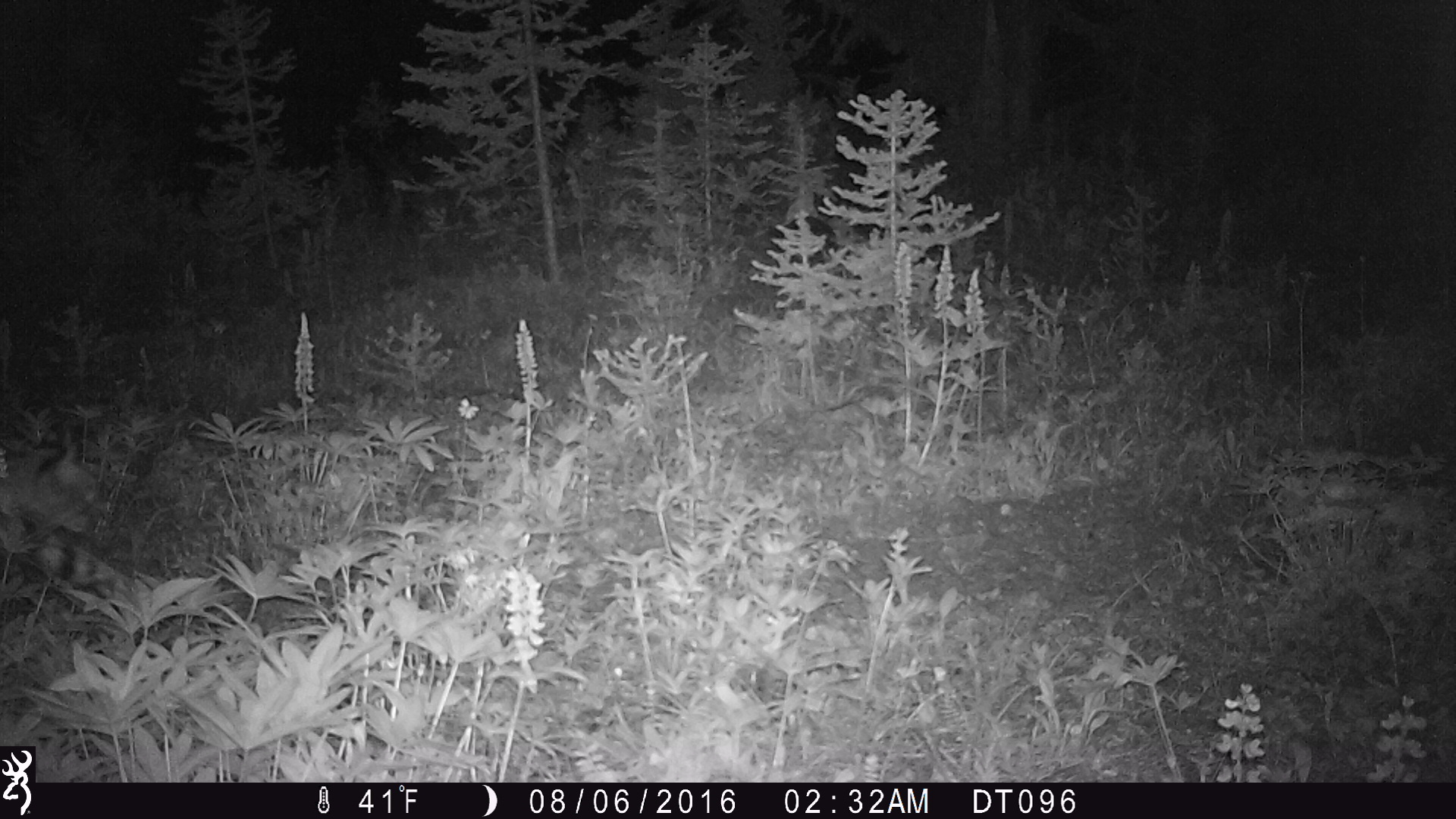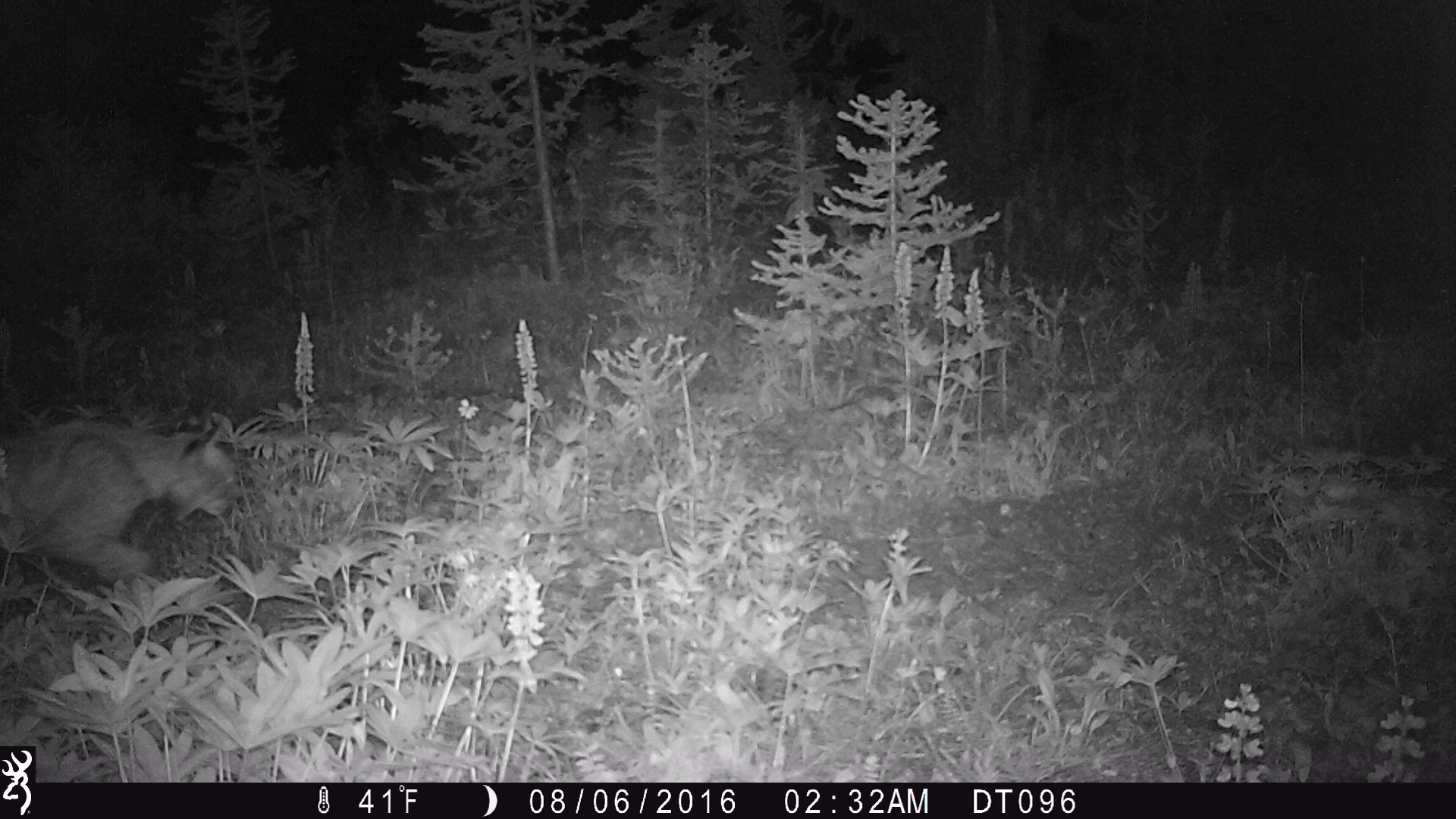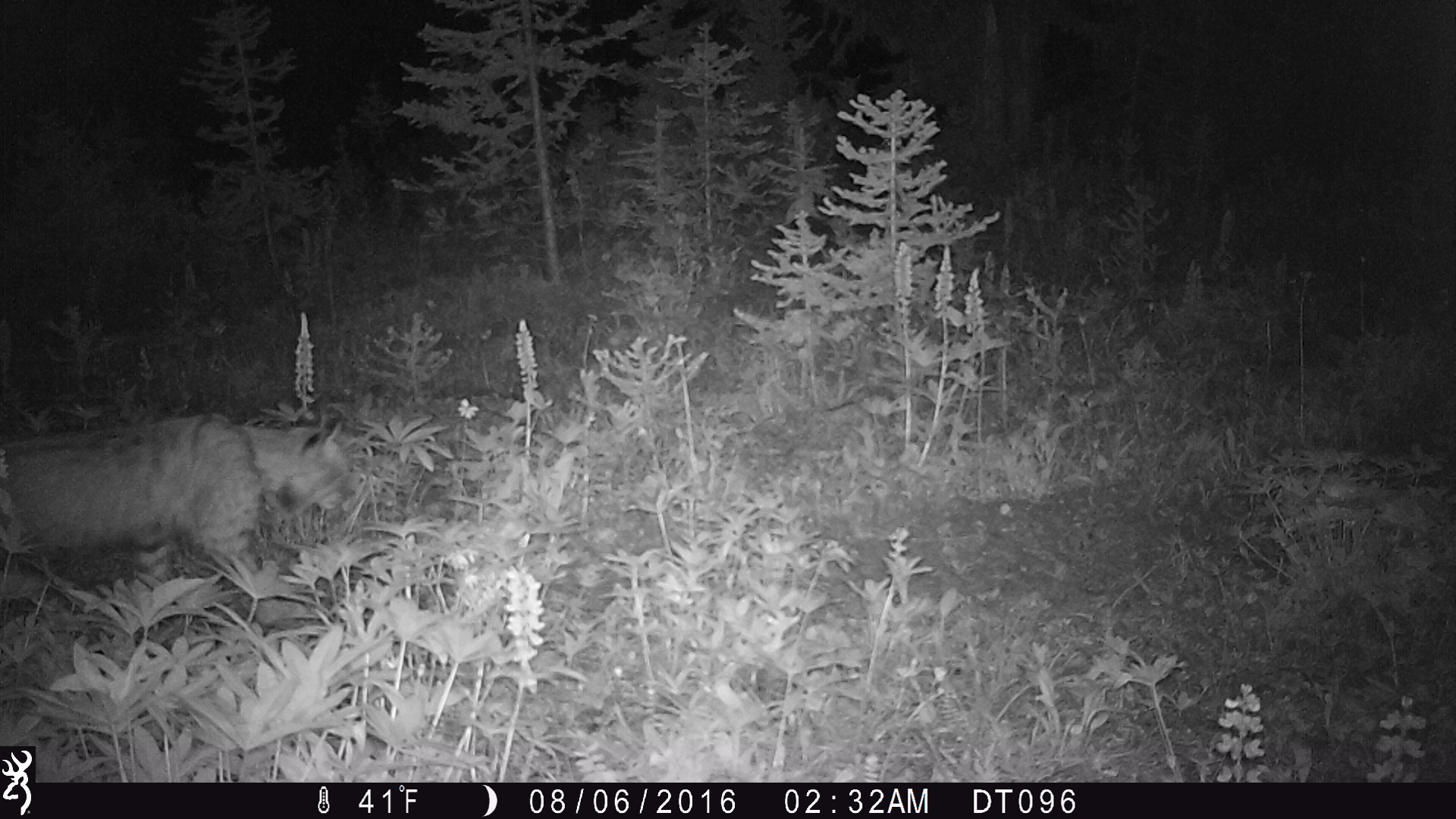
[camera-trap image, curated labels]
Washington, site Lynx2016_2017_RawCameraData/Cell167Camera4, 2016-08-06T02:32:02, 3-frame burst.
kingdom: Animalia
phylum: Chordata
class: Mammalia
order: Carnivora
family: Felidae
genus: Lynx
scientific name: Lynx rufus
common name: bobcat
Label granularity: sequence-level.